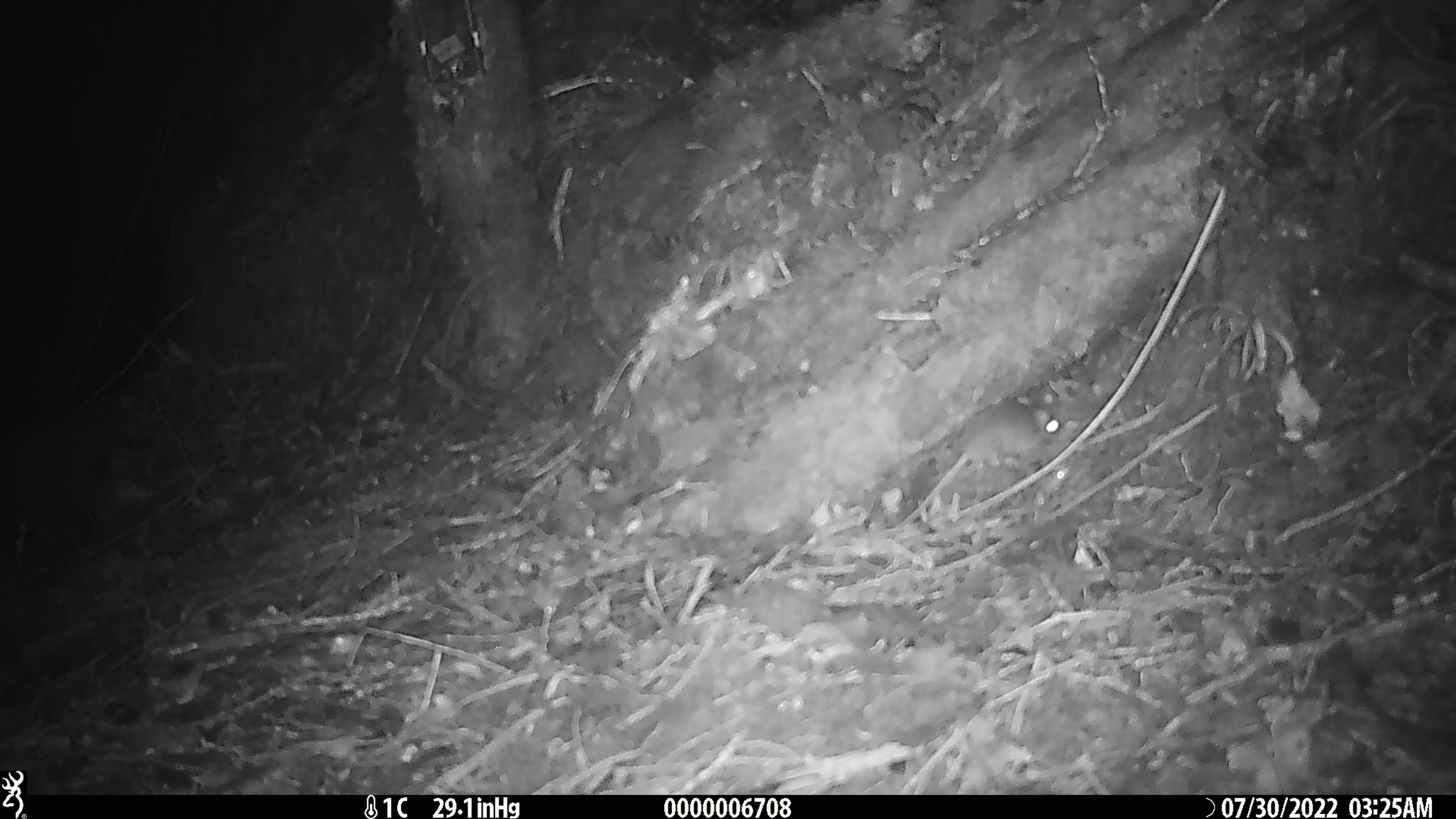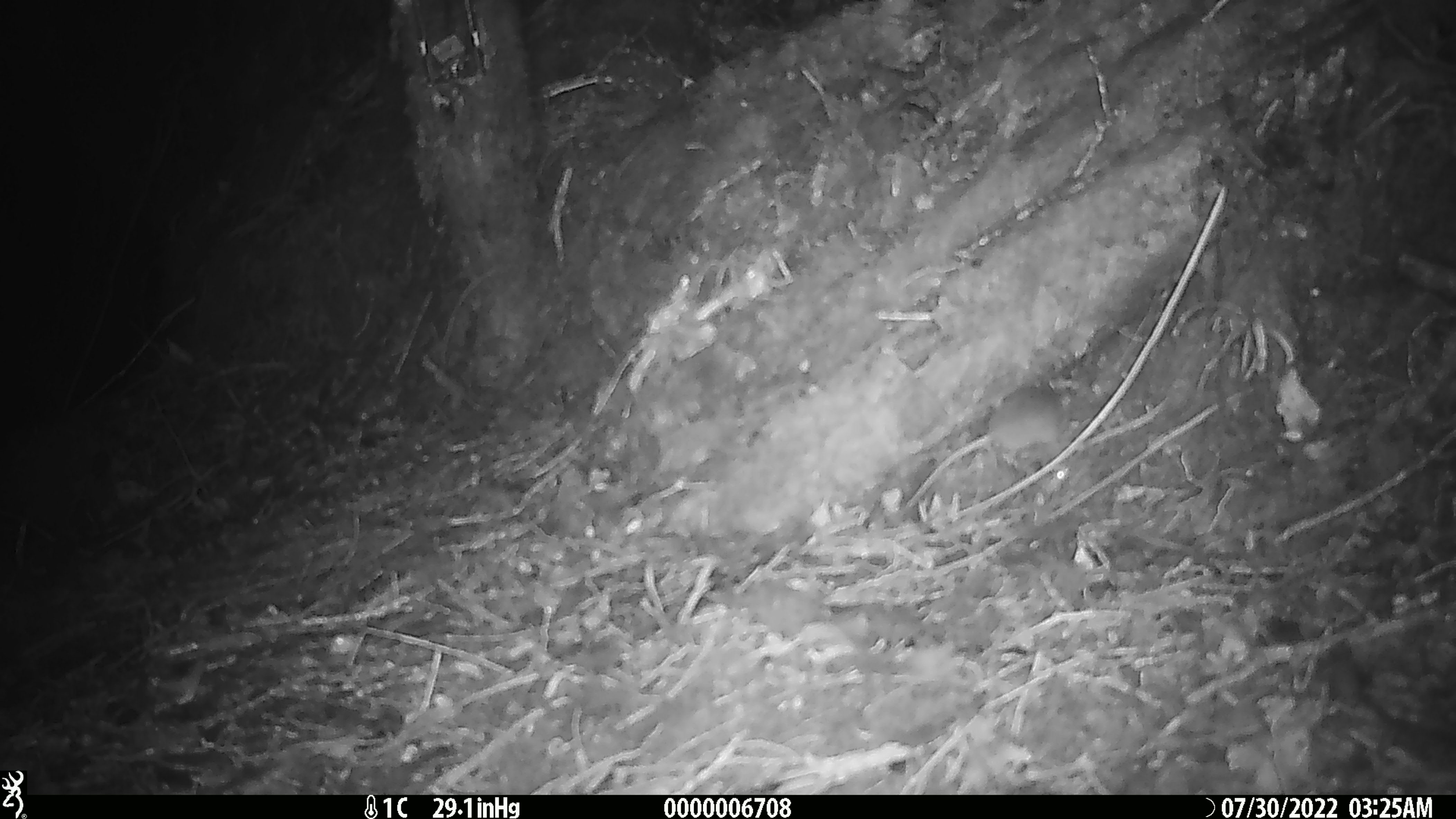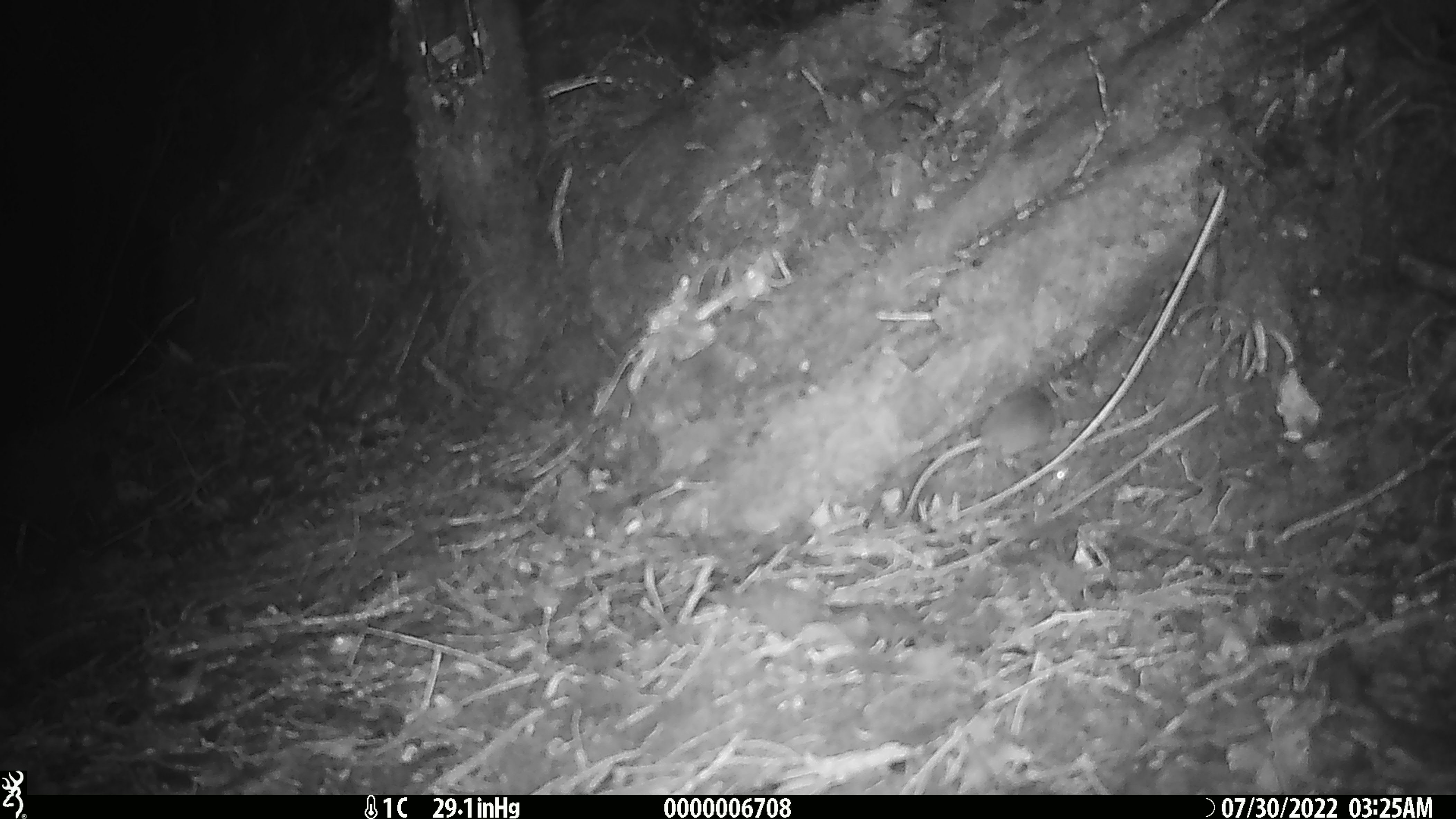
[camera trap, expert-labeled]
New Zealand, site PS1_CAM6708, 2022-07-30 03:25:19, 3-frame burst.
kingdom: Animalia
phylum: Chordata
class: Mammalia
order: Rodentia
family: Muridae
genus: Mus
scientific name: Mus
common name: mouse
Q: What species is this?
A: Mouse (Mus).